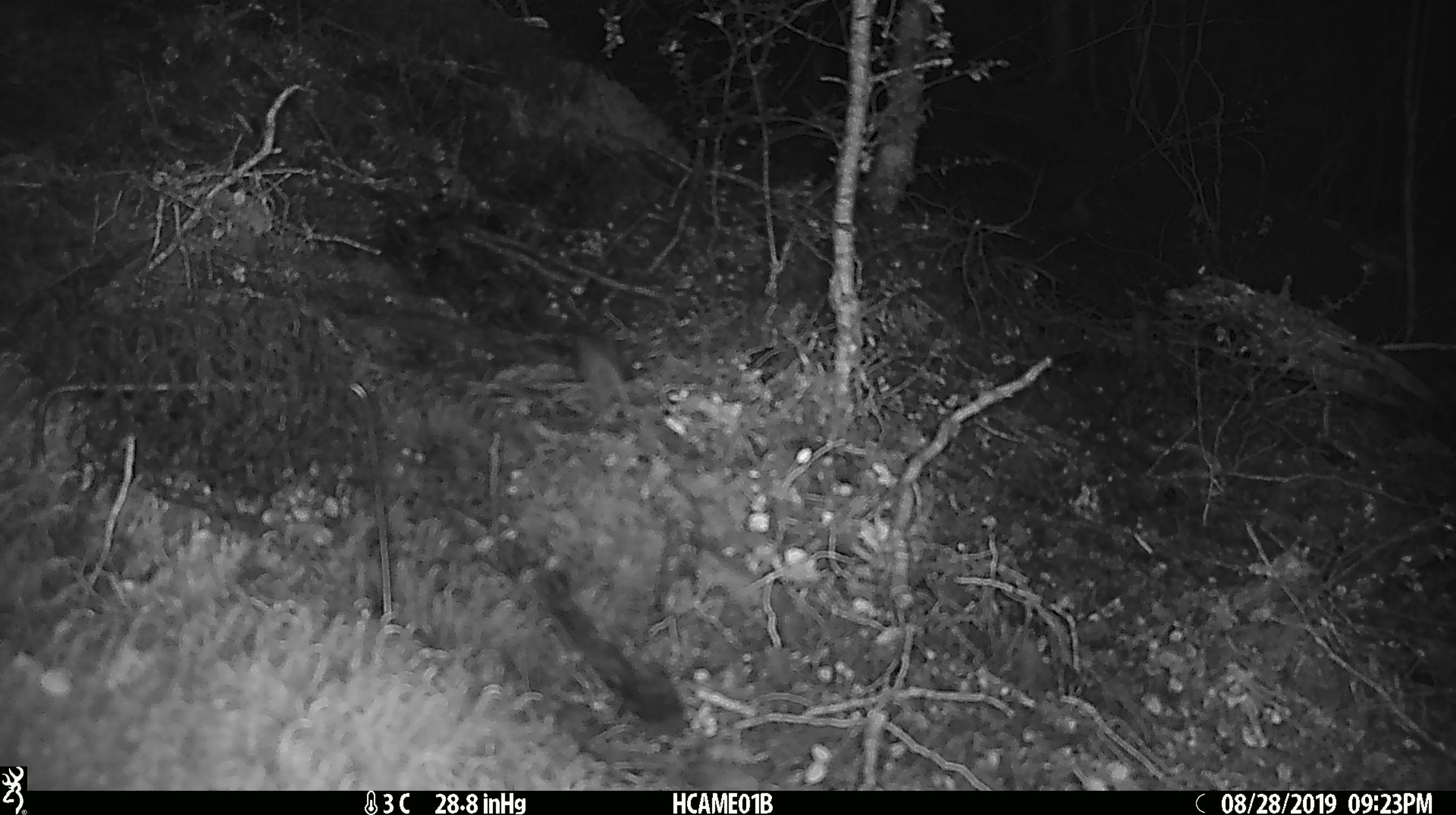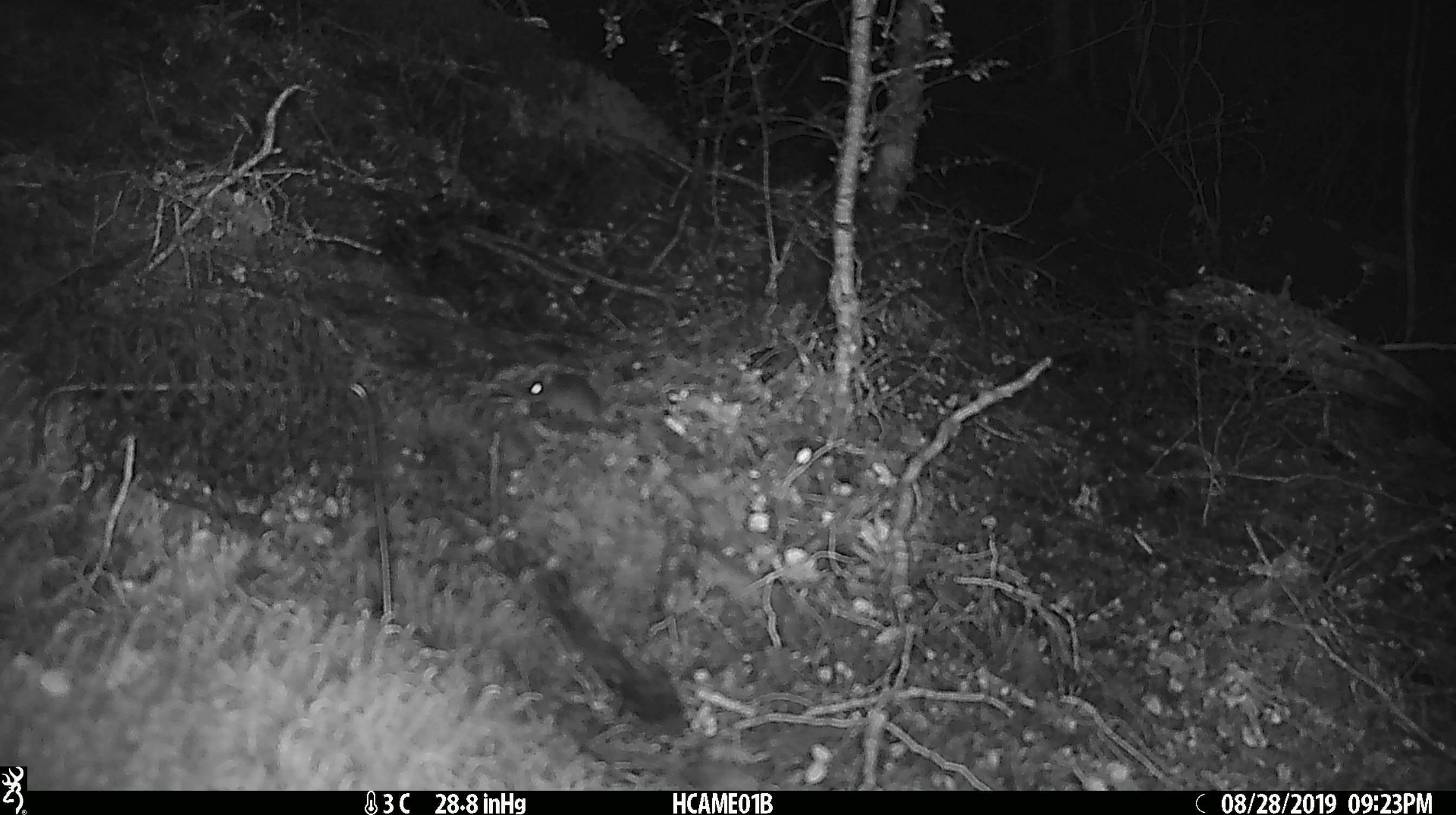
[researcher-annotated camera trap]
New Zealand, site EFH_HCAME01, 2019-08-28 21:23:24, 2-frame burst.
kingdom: Animalia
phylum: Chordata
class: Mammalia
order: Rodentia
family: Muridae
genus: Mus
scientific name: Mus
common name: mouse